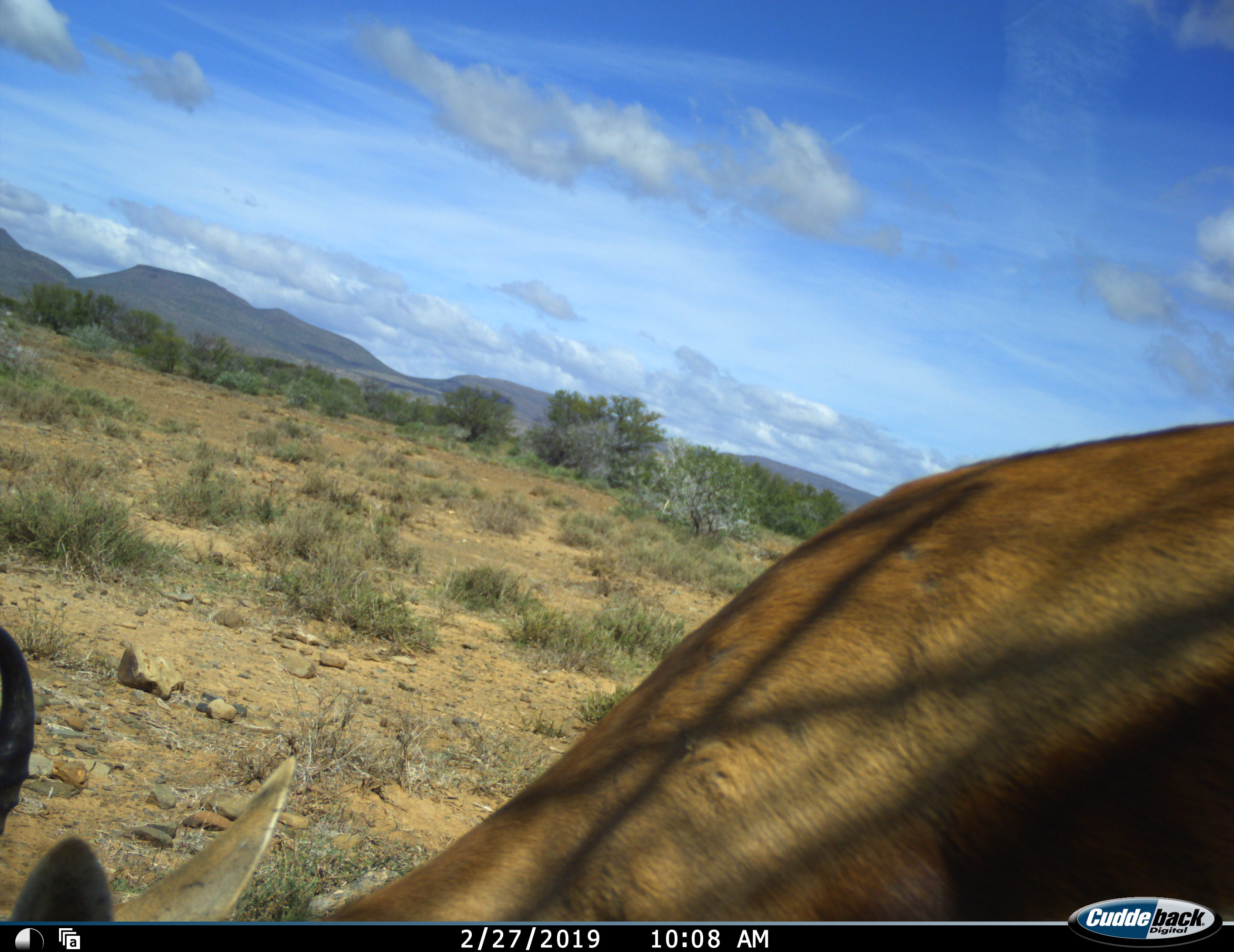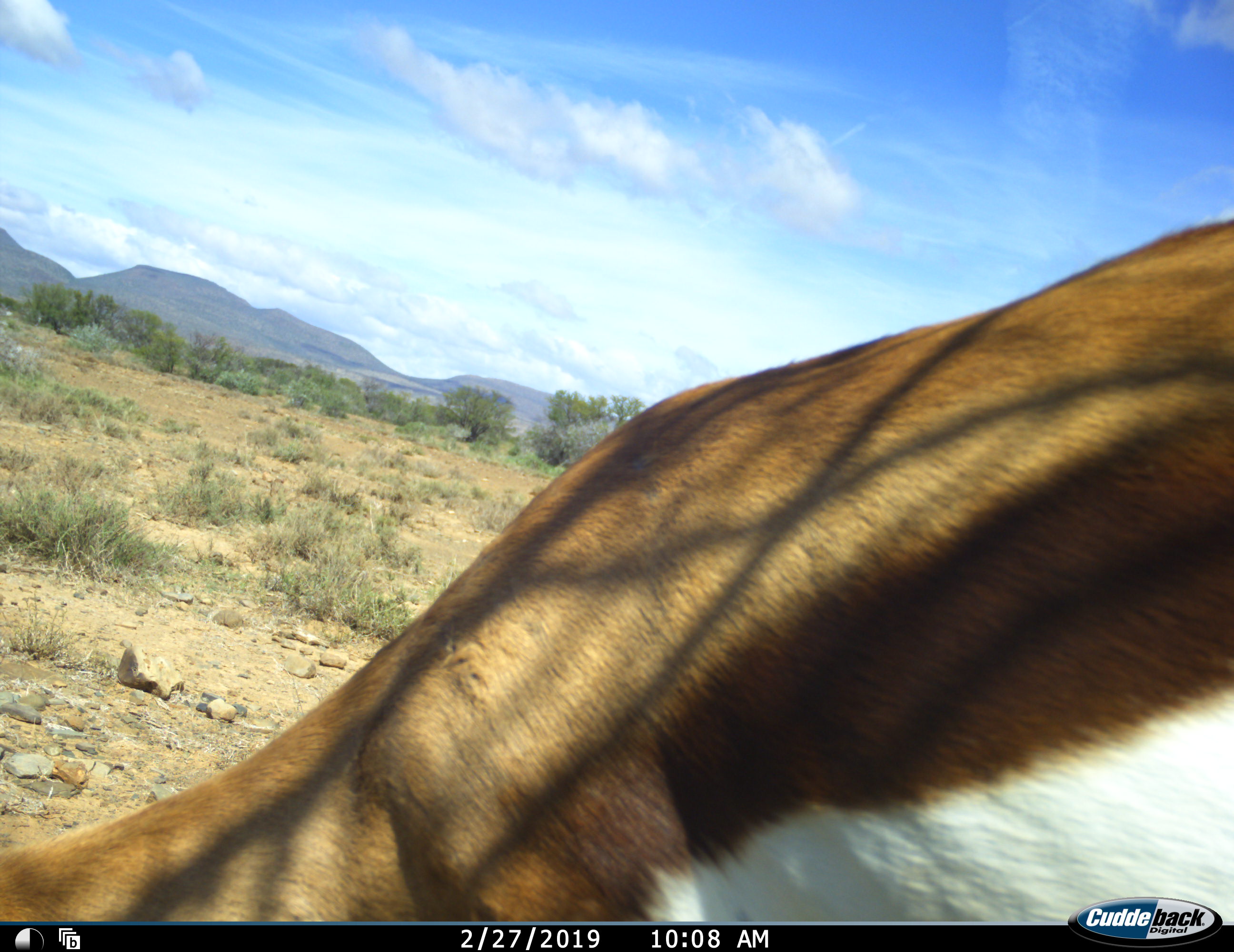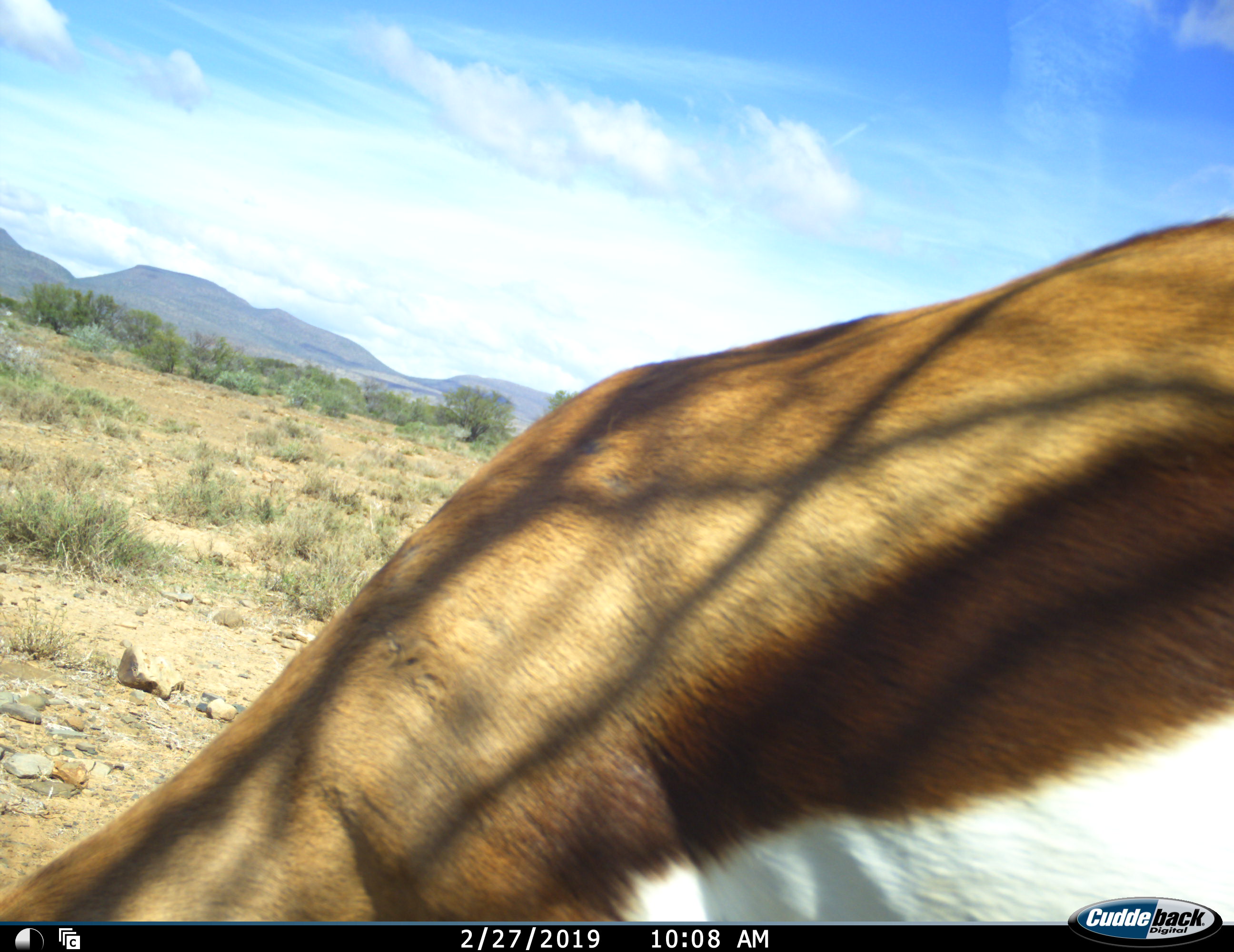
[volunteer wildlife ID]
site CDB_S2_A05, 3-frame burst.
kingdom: Animalia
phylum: Chordata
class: Mammalia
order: Artiodactyla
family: Bovidae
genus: Antidorcas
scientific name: Antidorcas marsupialis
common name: springbok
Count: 1.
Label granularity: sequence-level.